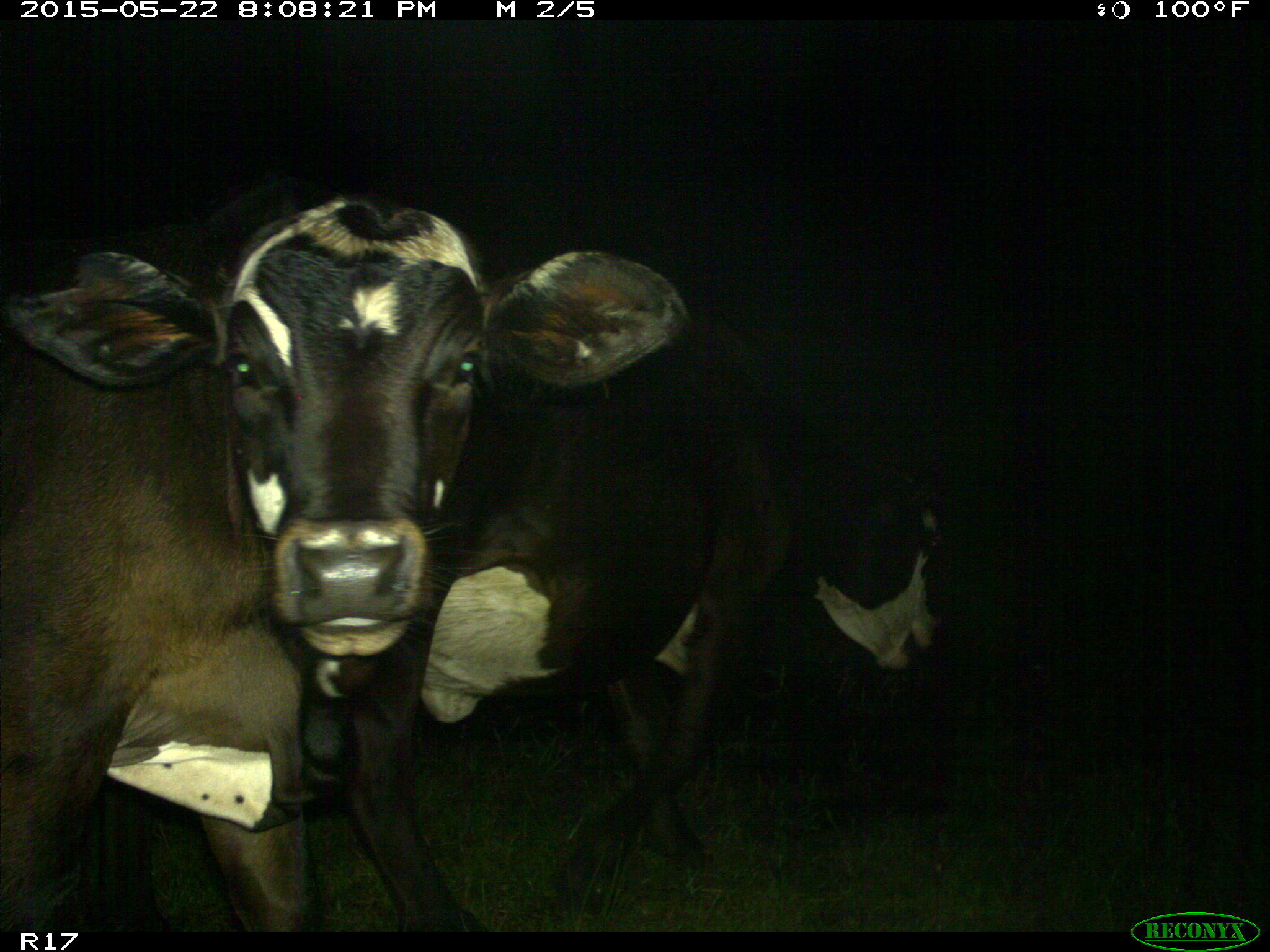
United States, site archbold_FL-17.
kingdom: Animalia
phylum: Chordata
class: Mammalia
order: Artiodactyla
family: Bovidae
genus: Bos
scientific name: Bos taurus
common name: domestic cow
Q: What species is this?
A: Bos taurus (domestic cow).